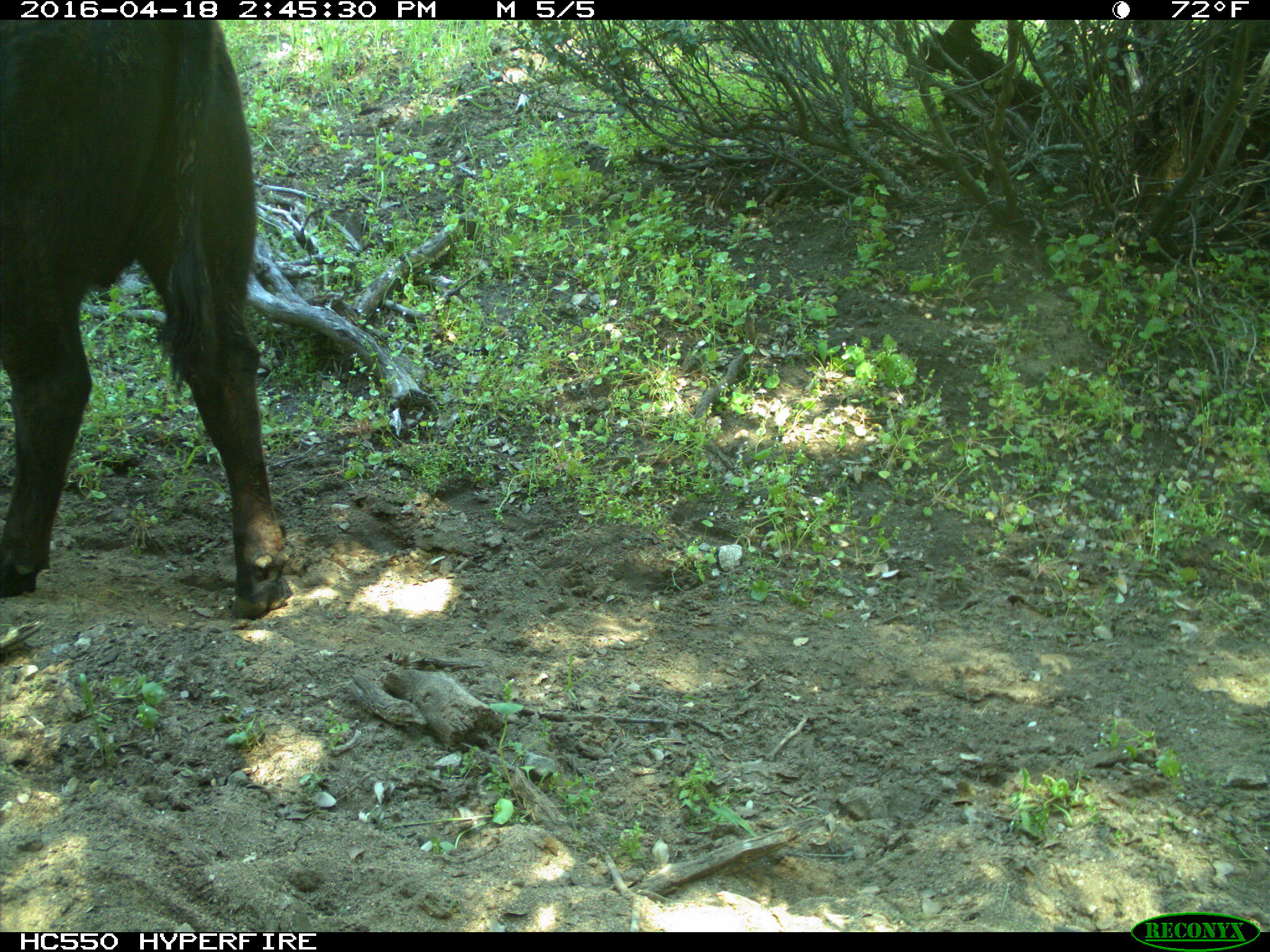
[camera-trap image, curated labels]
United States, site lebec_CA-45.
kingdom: Animalia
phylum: Chordata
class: Mammalia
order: Artiodactyla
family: Bovidae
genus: Bos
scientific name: Bos taurus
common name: domestic cow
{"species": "Bos taurus (domestic cow)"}